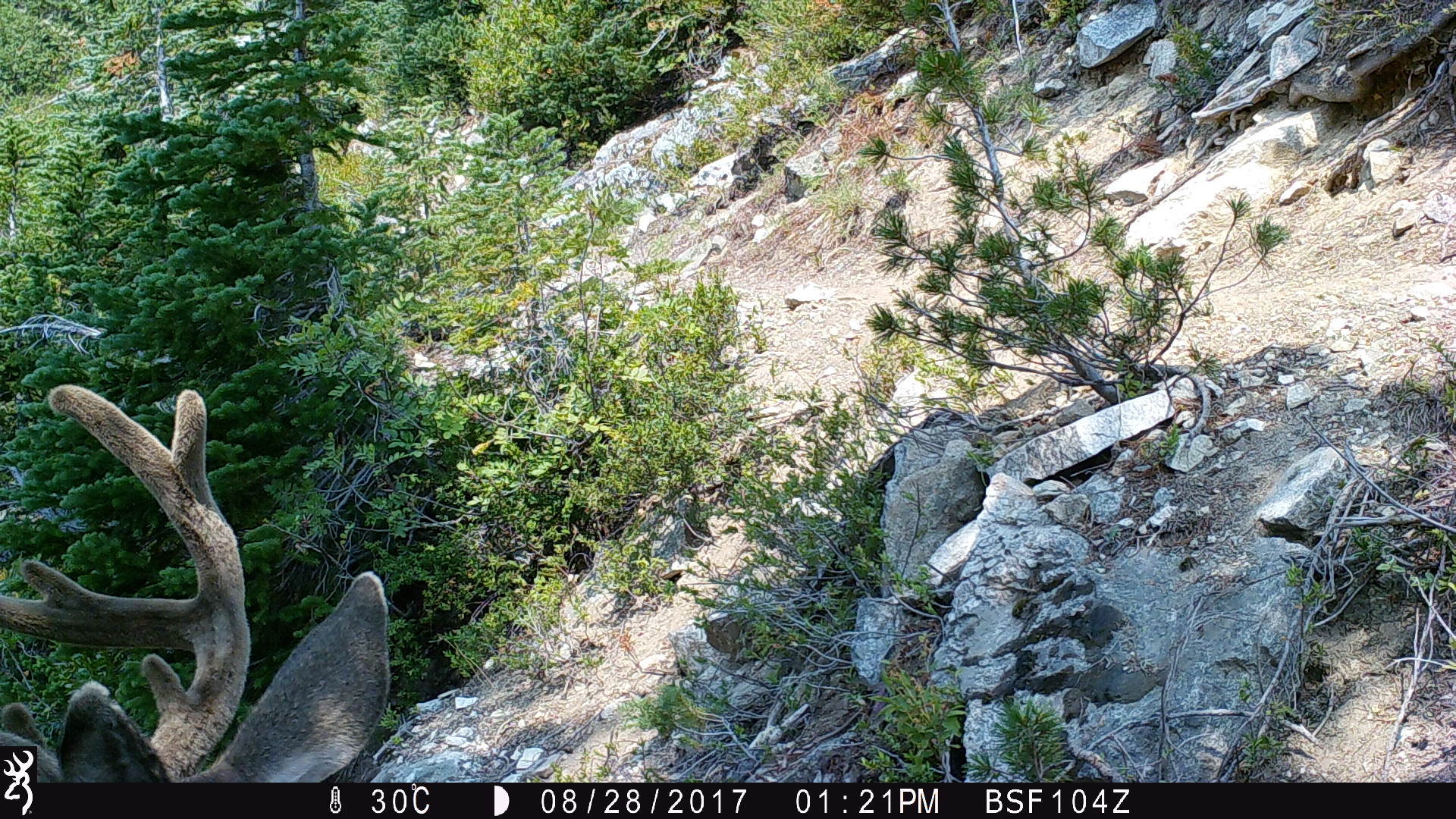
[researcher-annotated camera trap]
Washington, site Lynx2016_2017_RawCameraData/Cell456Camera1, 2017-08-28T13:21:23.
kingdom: Animalia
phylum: Chordata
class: Mammalia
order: Artiodactyla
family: Cervidae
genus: Odocoileus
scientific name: Odocoileus hemionus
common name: mule deer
Odocoileus hemionus (mule deer). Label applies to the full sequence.